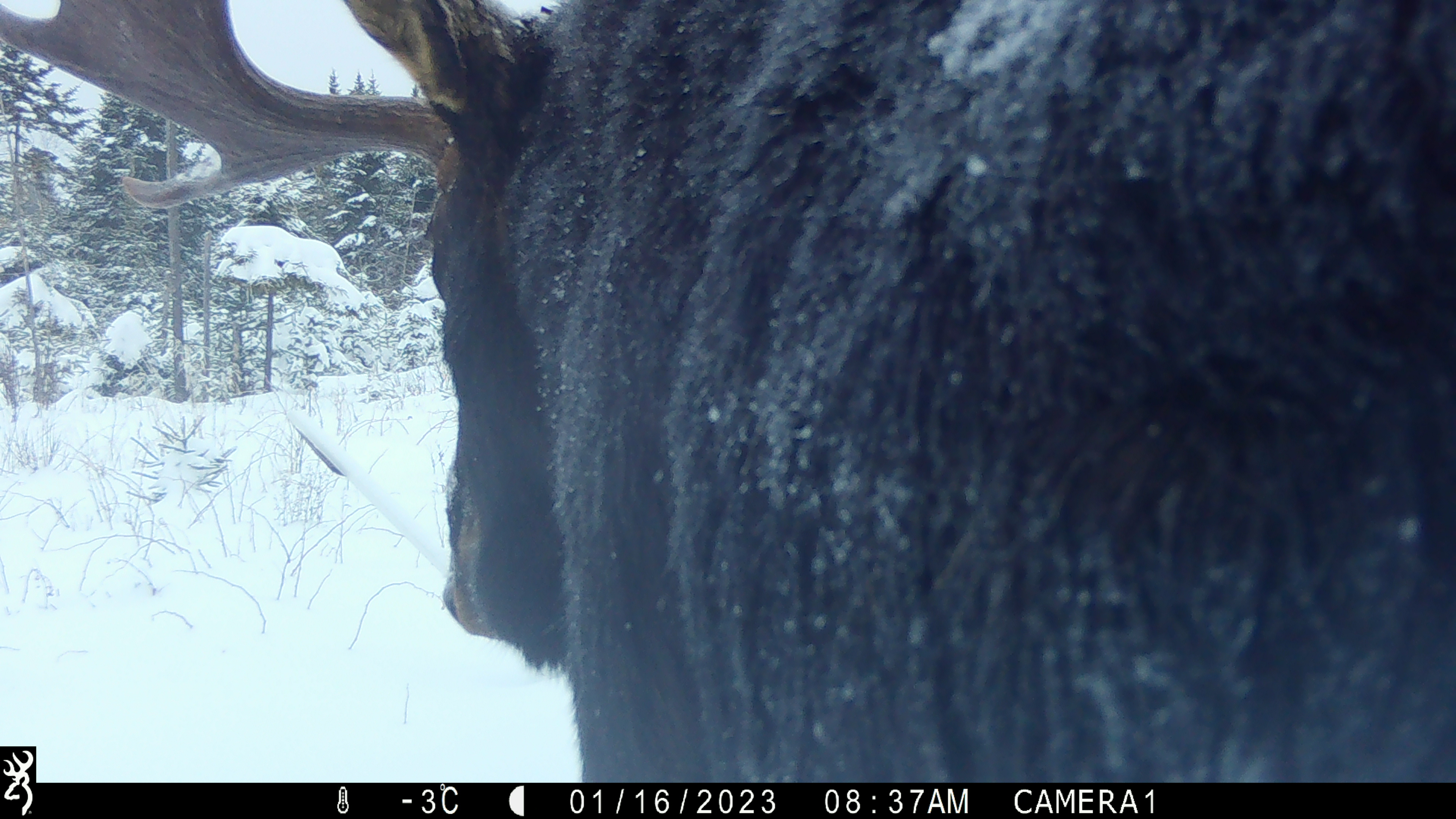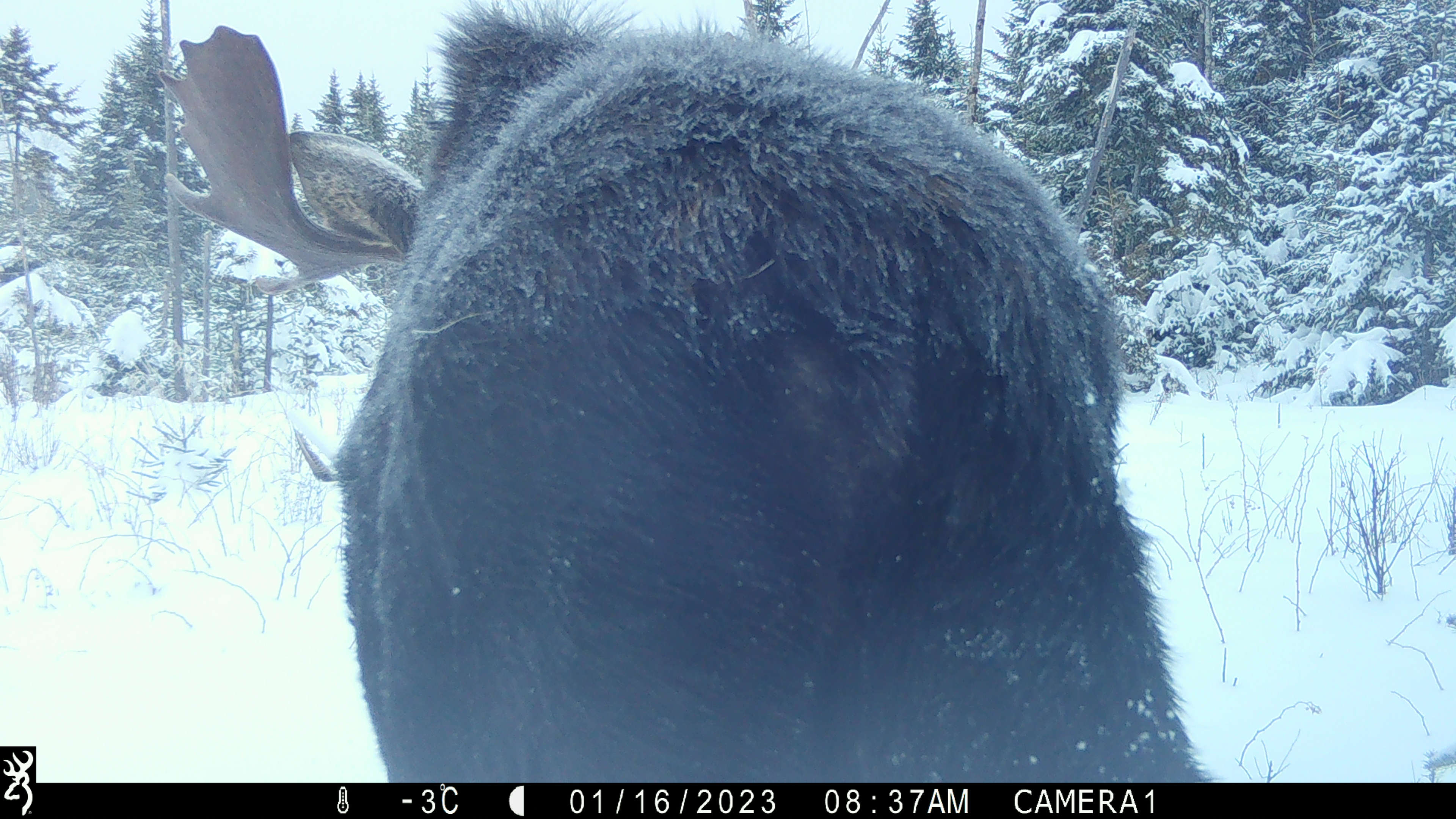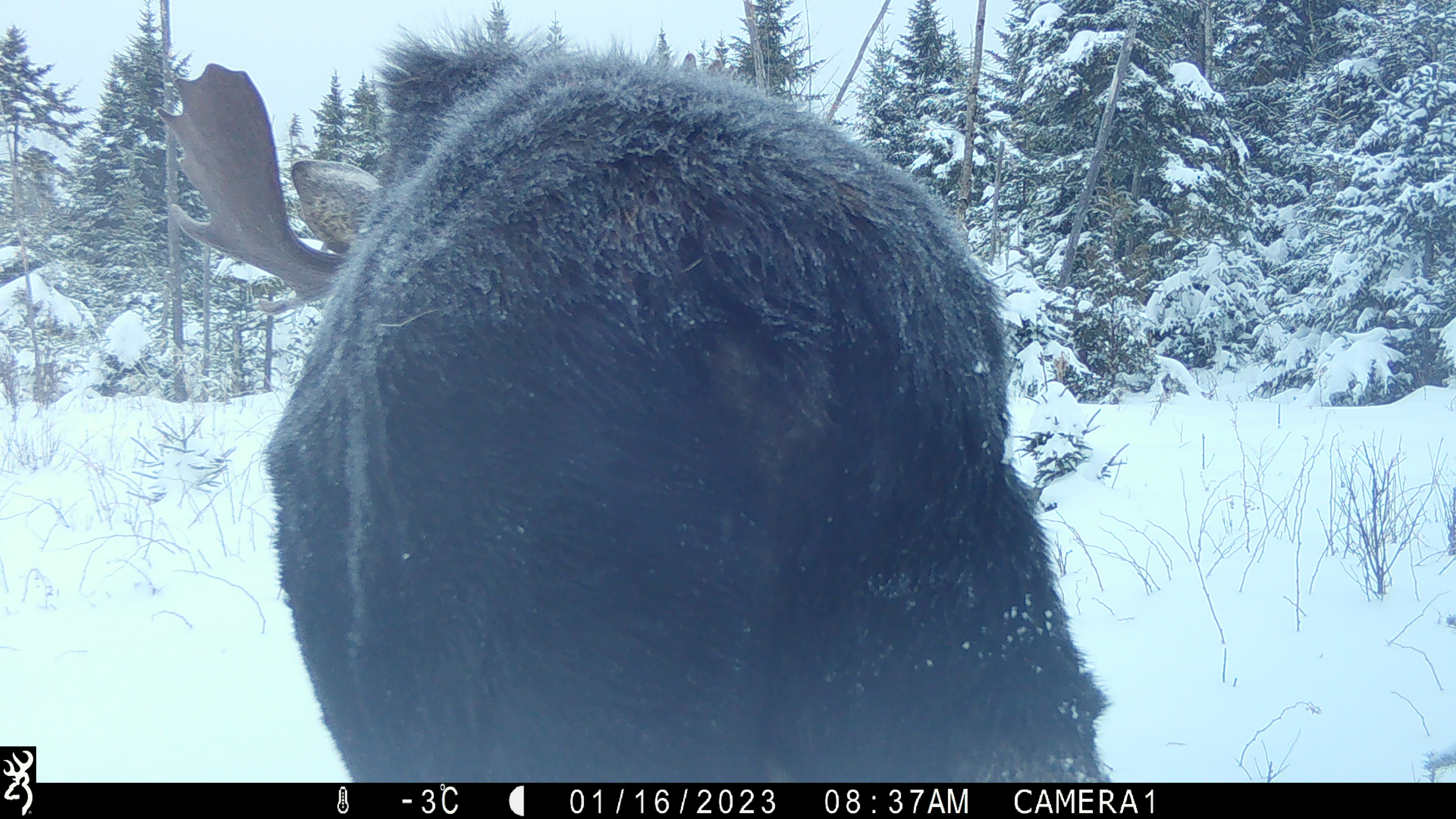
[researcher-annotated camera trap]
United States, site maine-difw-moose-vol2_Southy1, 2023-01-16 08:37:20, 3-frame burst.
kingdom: Animalia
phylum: Chordata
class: Mammalia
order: Artiodactyla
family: Cervidae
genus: Alces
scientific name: Alces alces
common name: moose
Moose (Alces alces).